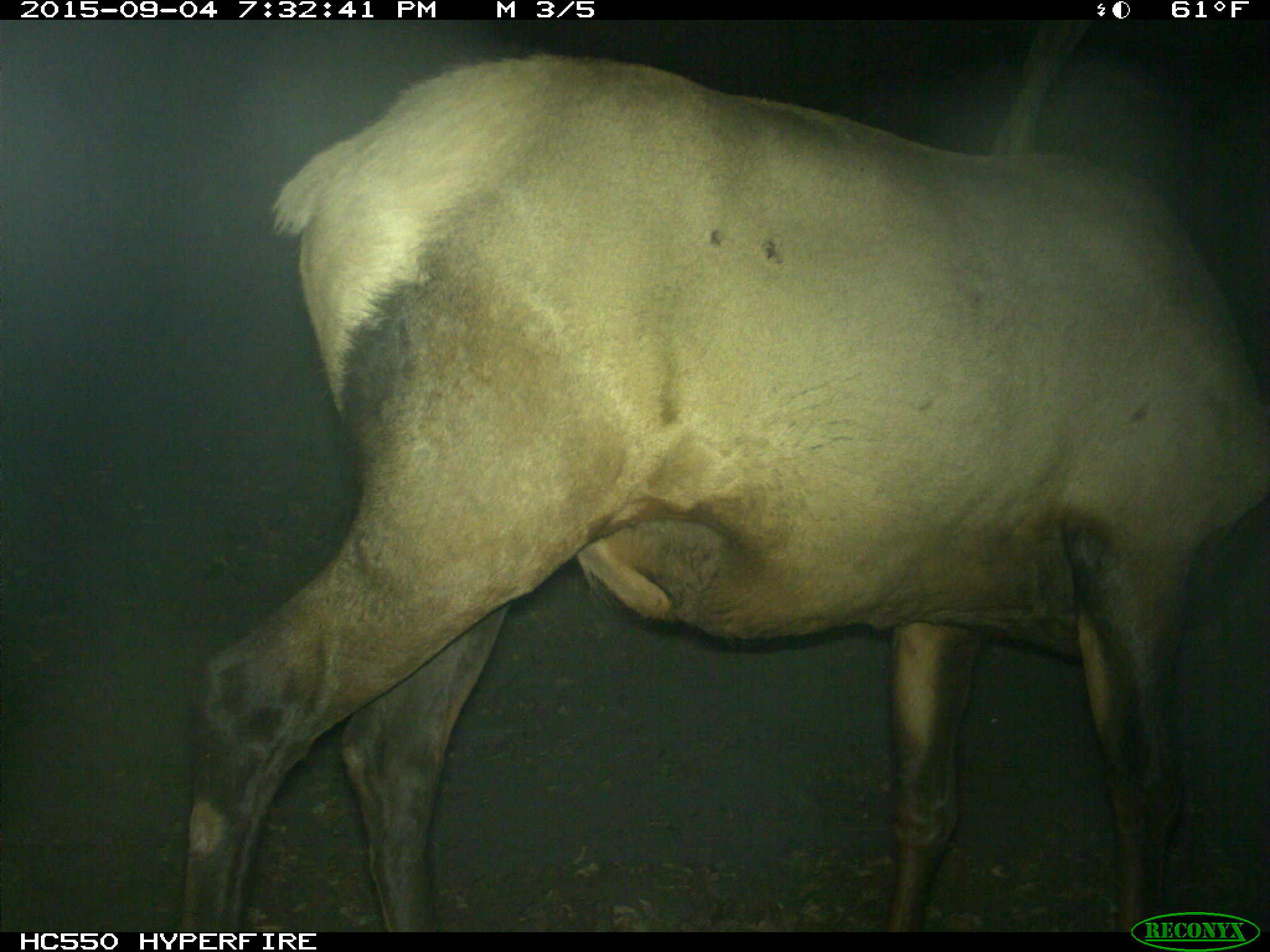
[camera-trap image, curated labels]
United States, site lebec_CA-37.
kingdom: Animalia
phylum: Chordata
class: Mammalia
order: Artiodactyla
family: Cervidae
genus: Cervus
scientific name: Cervus canadensis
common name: elk